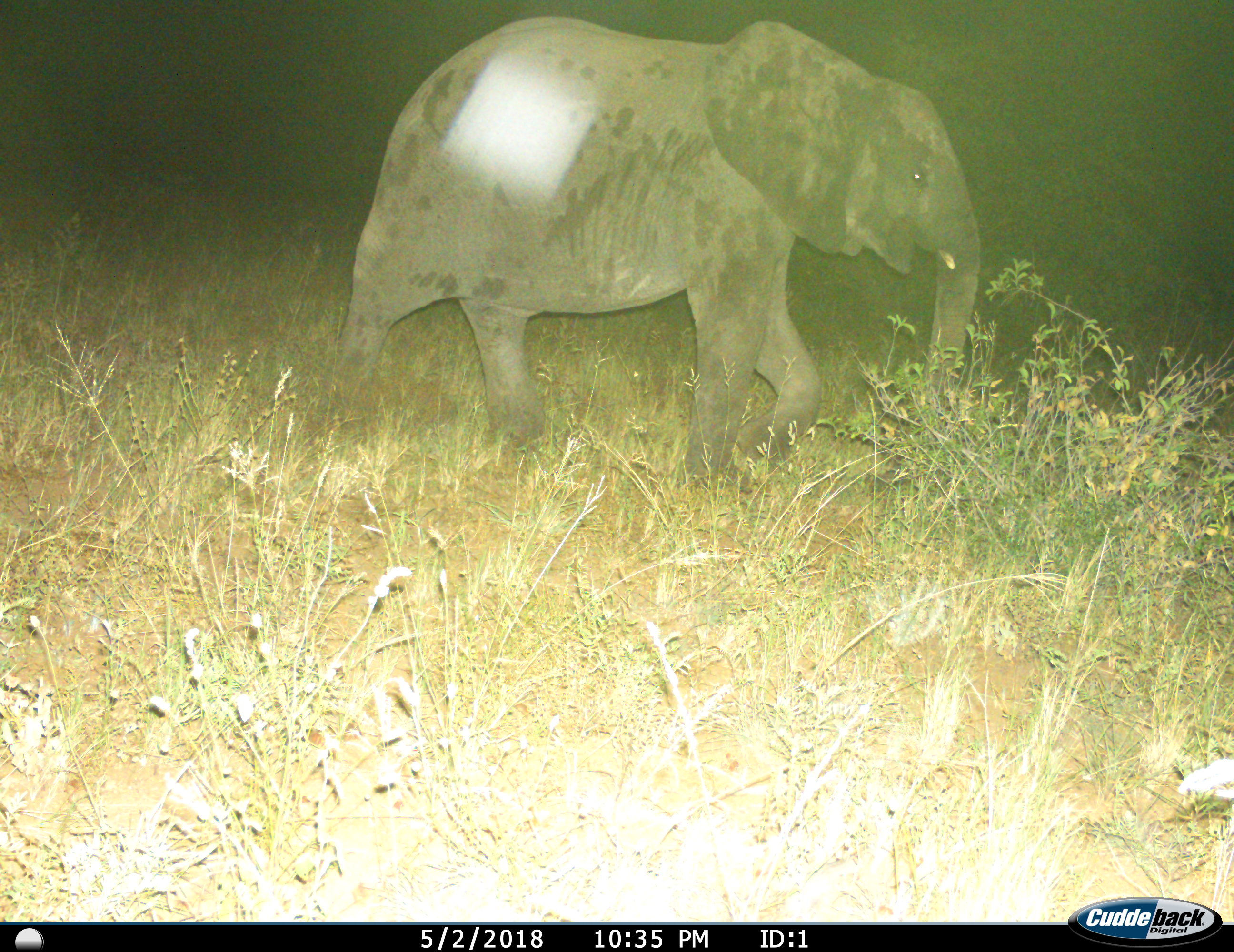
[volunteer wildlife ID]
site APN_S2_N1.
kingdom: Animalia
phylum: Chordata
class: Mammalia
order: Proboscidea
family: Elephantidae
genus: Loxodonta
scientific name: Loxodonta africana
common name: african bush elephant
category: elephant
Elephant (african bush elephant) (Loxodonta africana), count 1. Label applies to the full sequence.